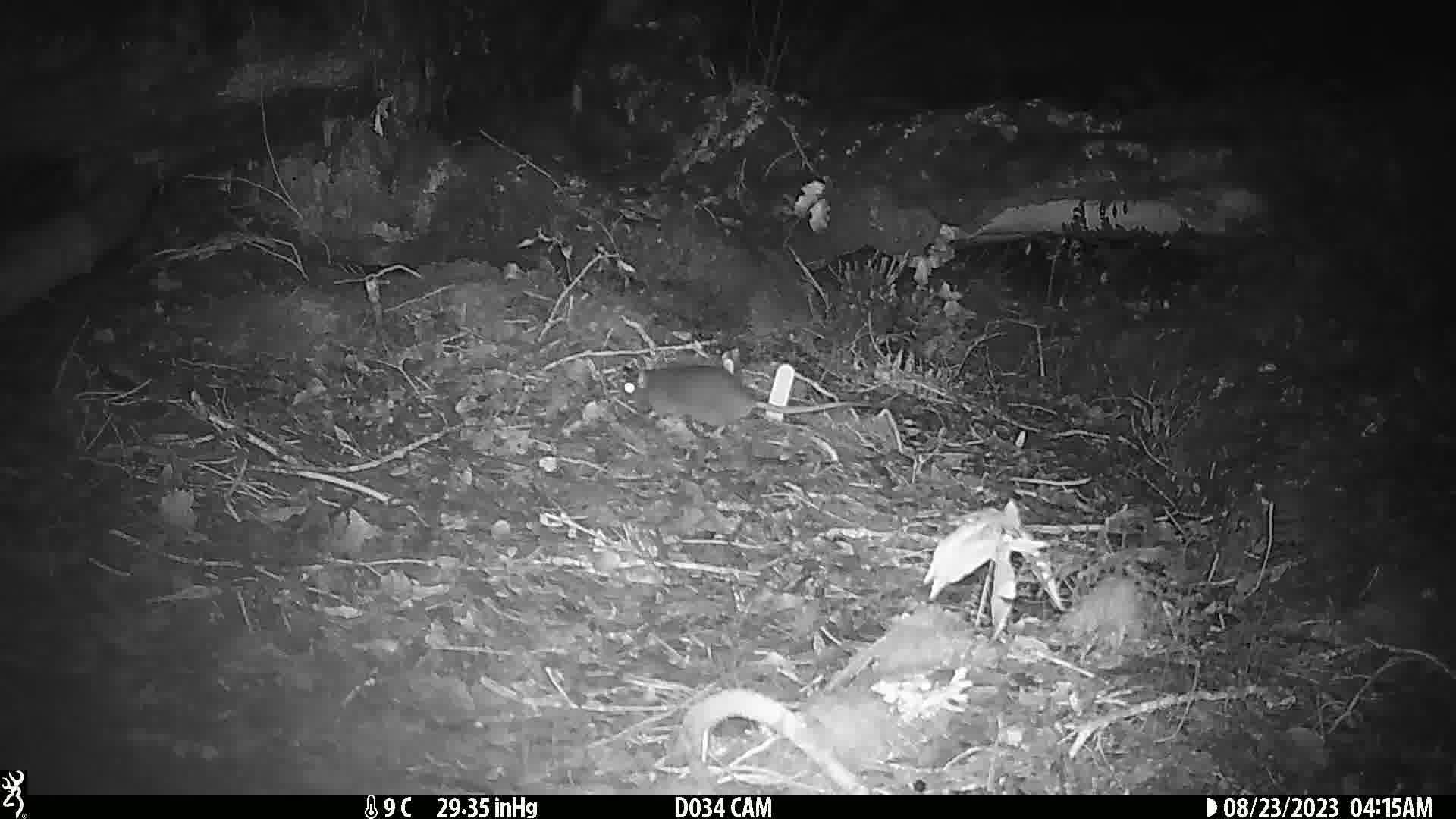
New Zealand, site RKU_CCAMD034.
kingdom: Animalia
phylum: Chordata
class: Mammalia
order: Rodentia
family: Muridae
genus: Rattus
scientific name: Rattus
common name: rat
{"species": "rat (Rattus)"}